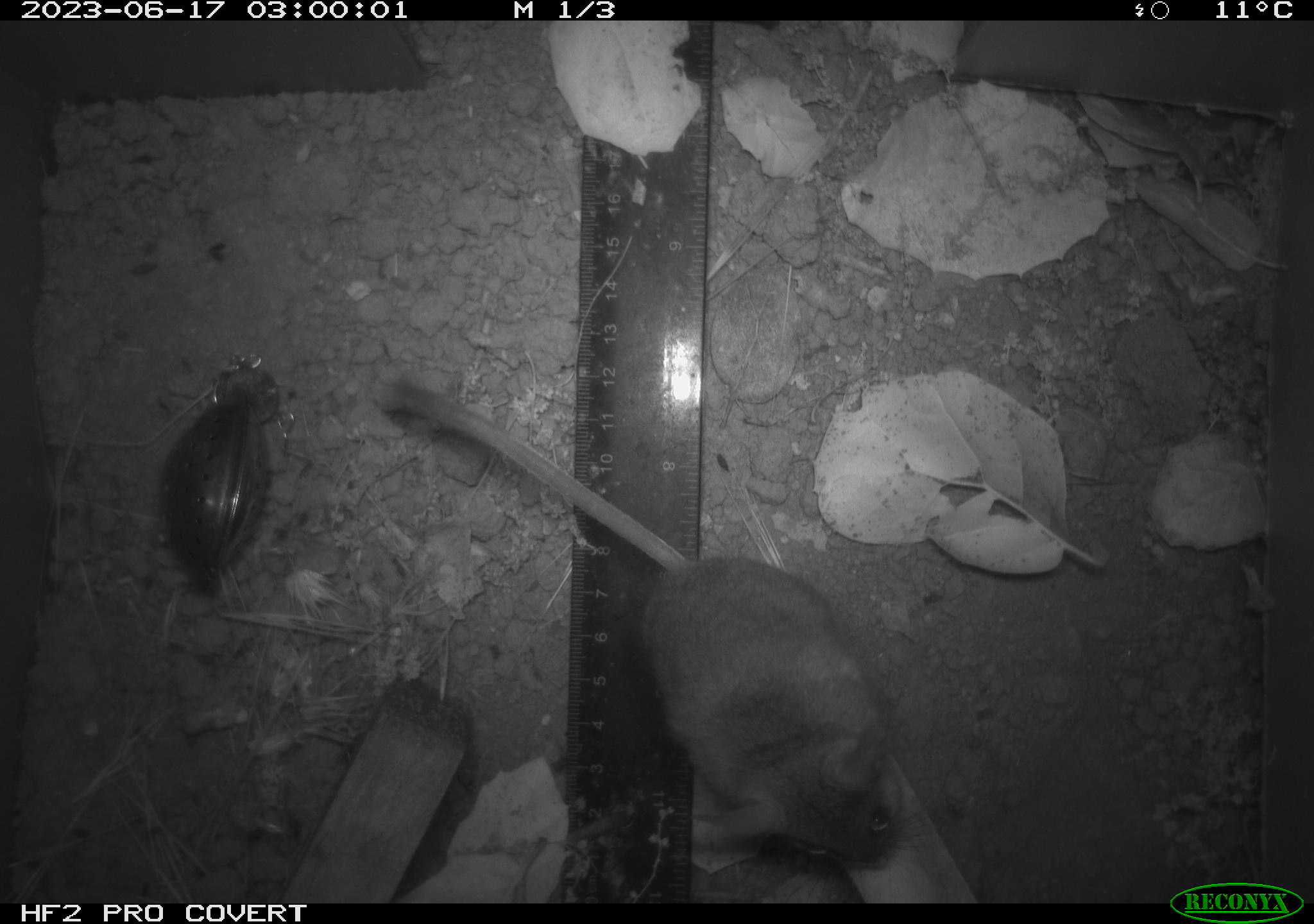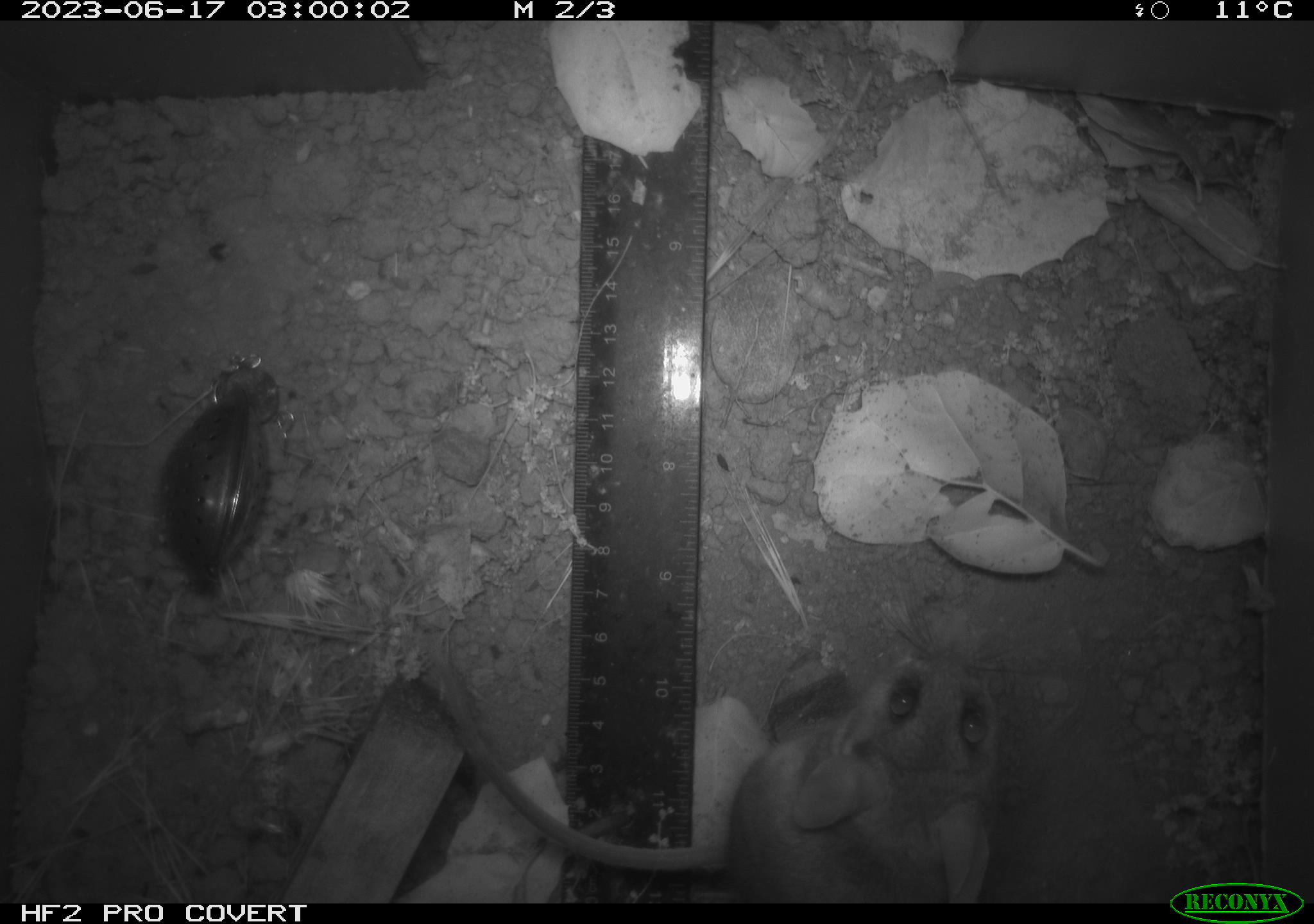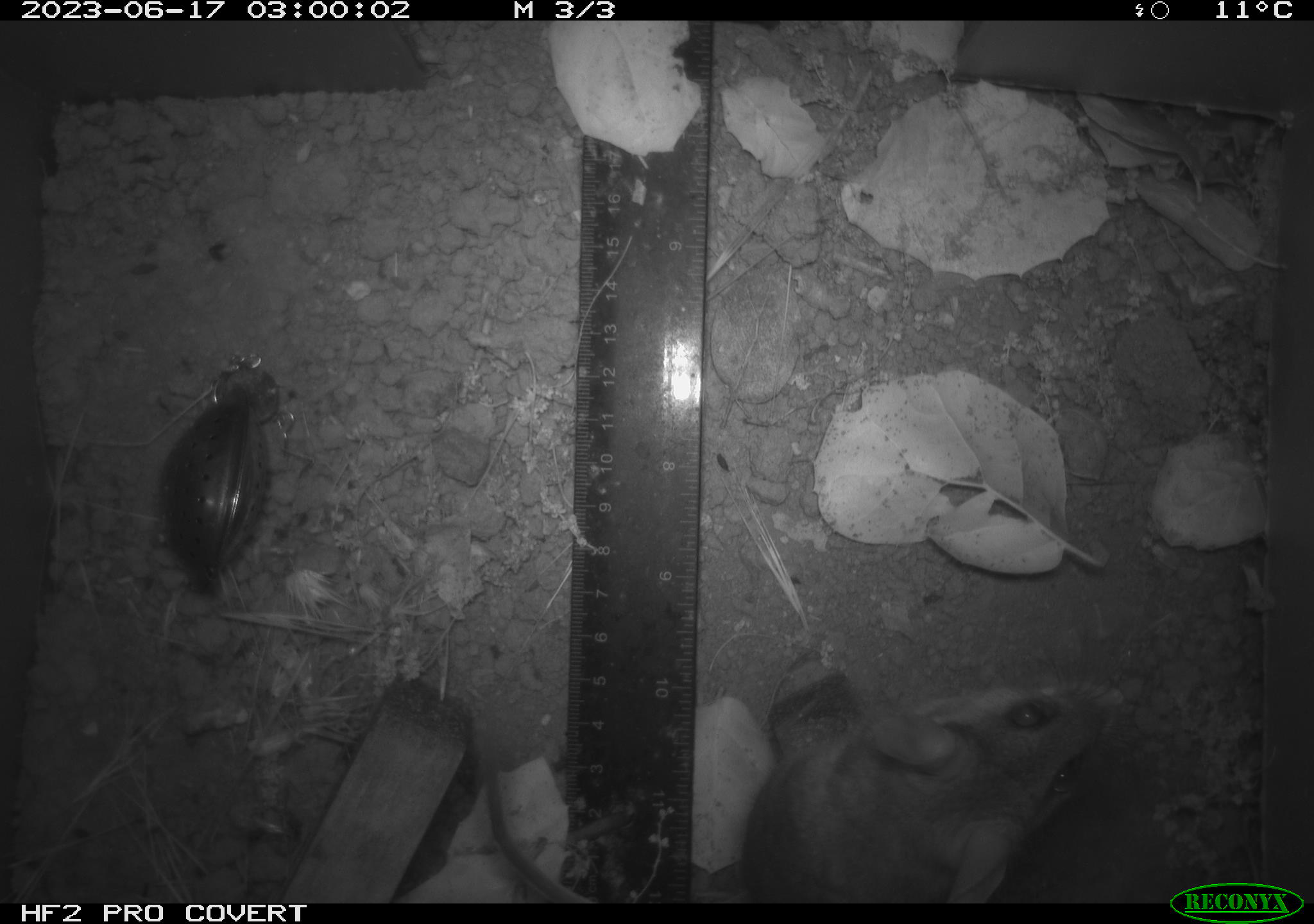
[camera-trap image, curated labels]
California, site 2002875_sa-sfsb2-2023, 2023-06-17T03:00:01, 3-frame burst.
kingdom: Animalia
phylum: Chordata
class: Mammalia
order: Rodentia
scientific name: Rodentia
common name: mouse species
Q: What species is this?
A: Mouse species (Rodentia).